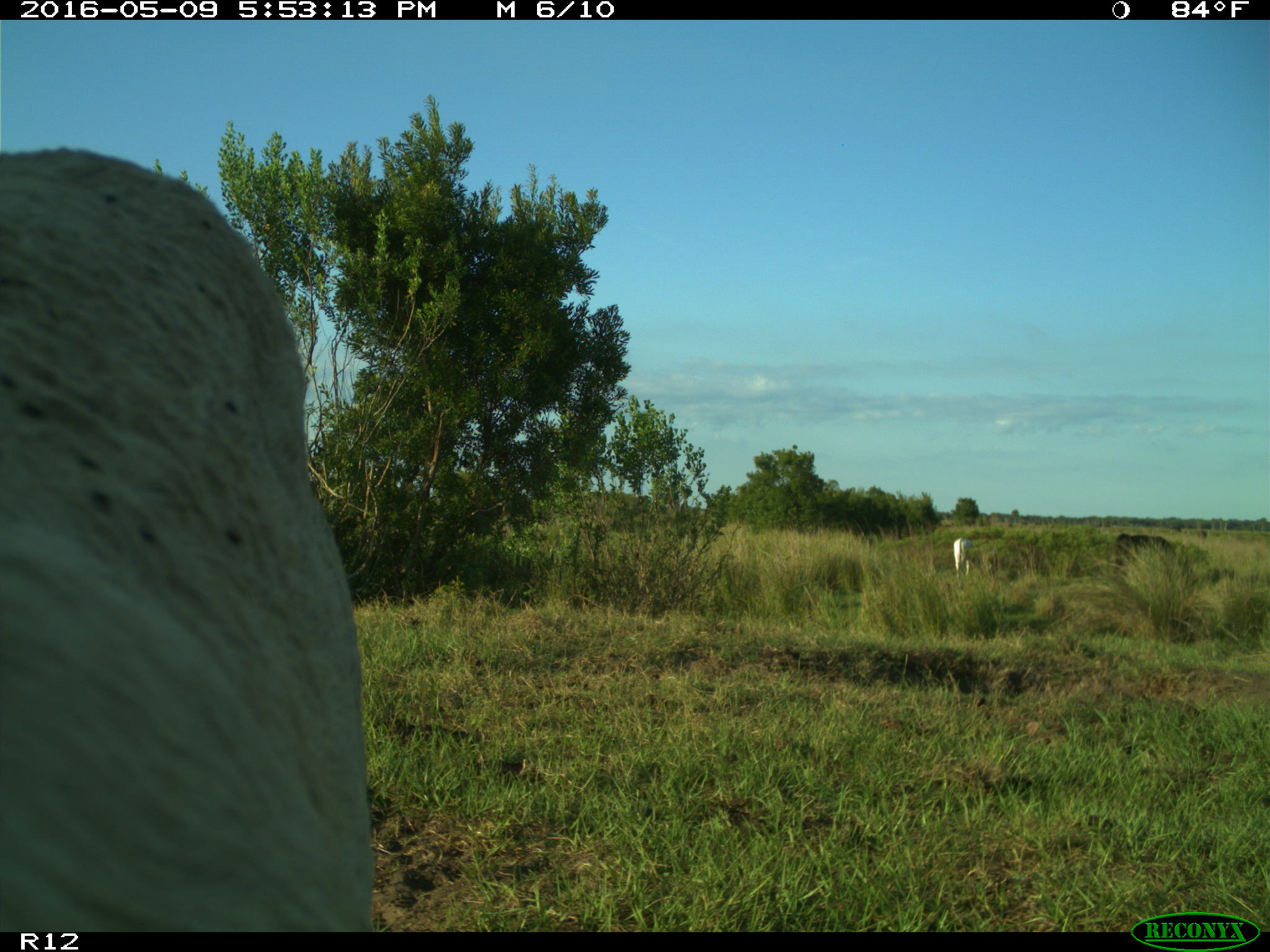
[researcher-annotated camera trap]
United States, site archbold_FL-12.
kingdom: Animalia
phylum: Chordata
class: Mammalia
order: Artiodactyla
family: Bovidae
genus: Bos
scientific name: Bos taurus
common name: domestic cow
Bos taurus (domestic cow).